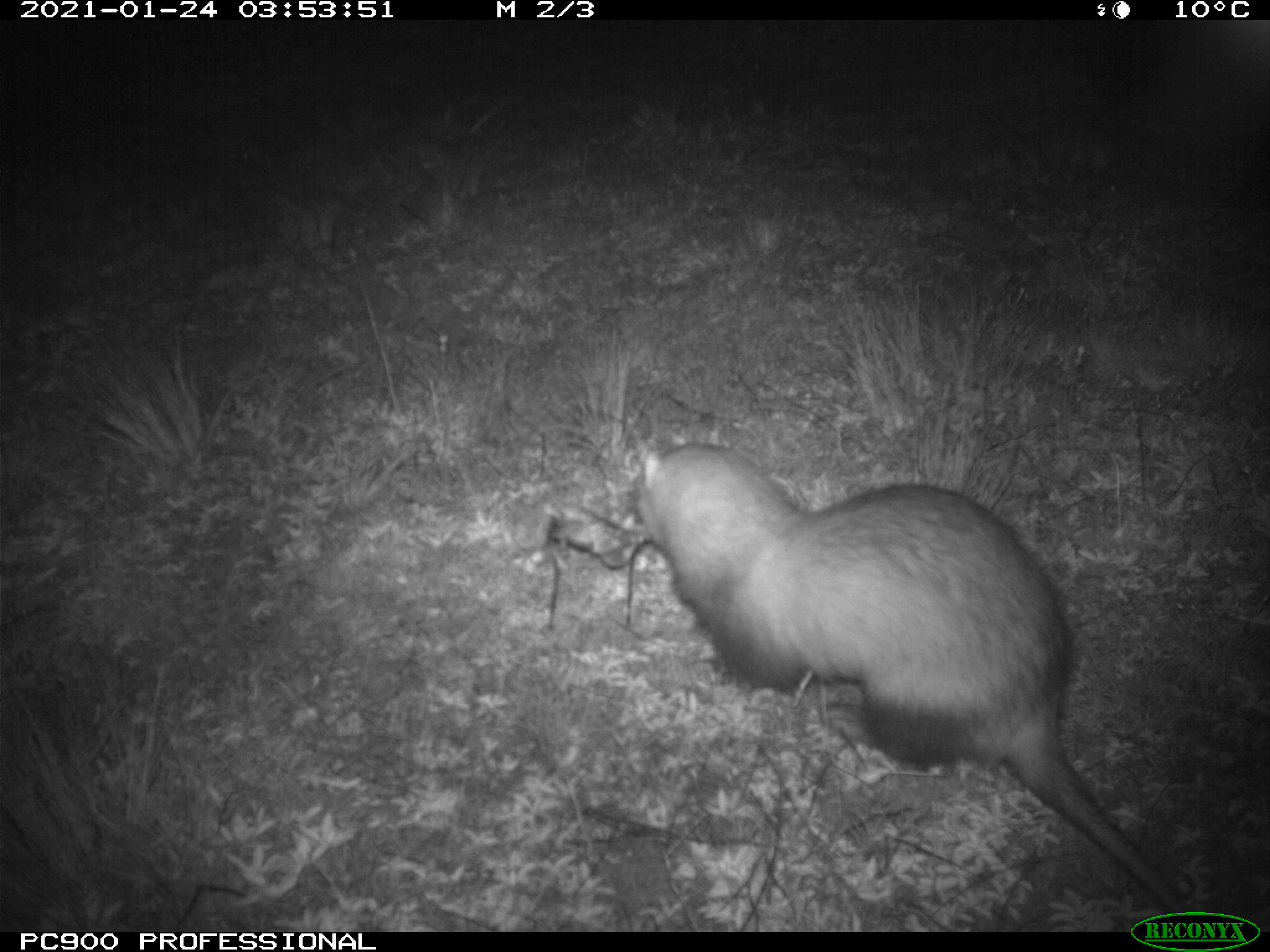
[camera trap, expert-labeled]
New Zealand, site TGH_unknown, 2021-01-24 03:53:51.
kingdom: Animalia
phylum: Chordata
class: Mammalia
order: Carnivora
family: Mustelidae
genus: Mustela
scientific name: Mustela furo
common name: ferret